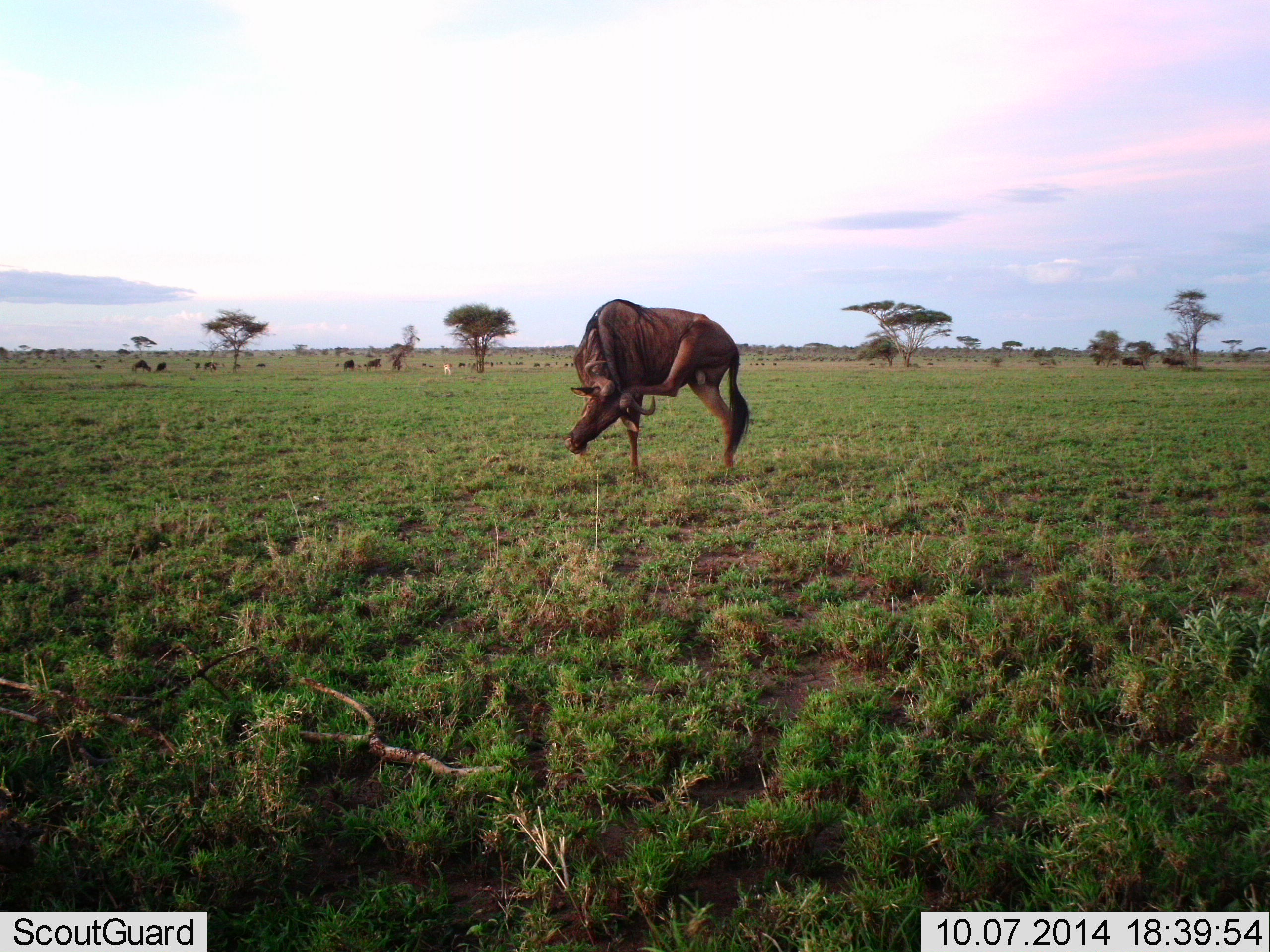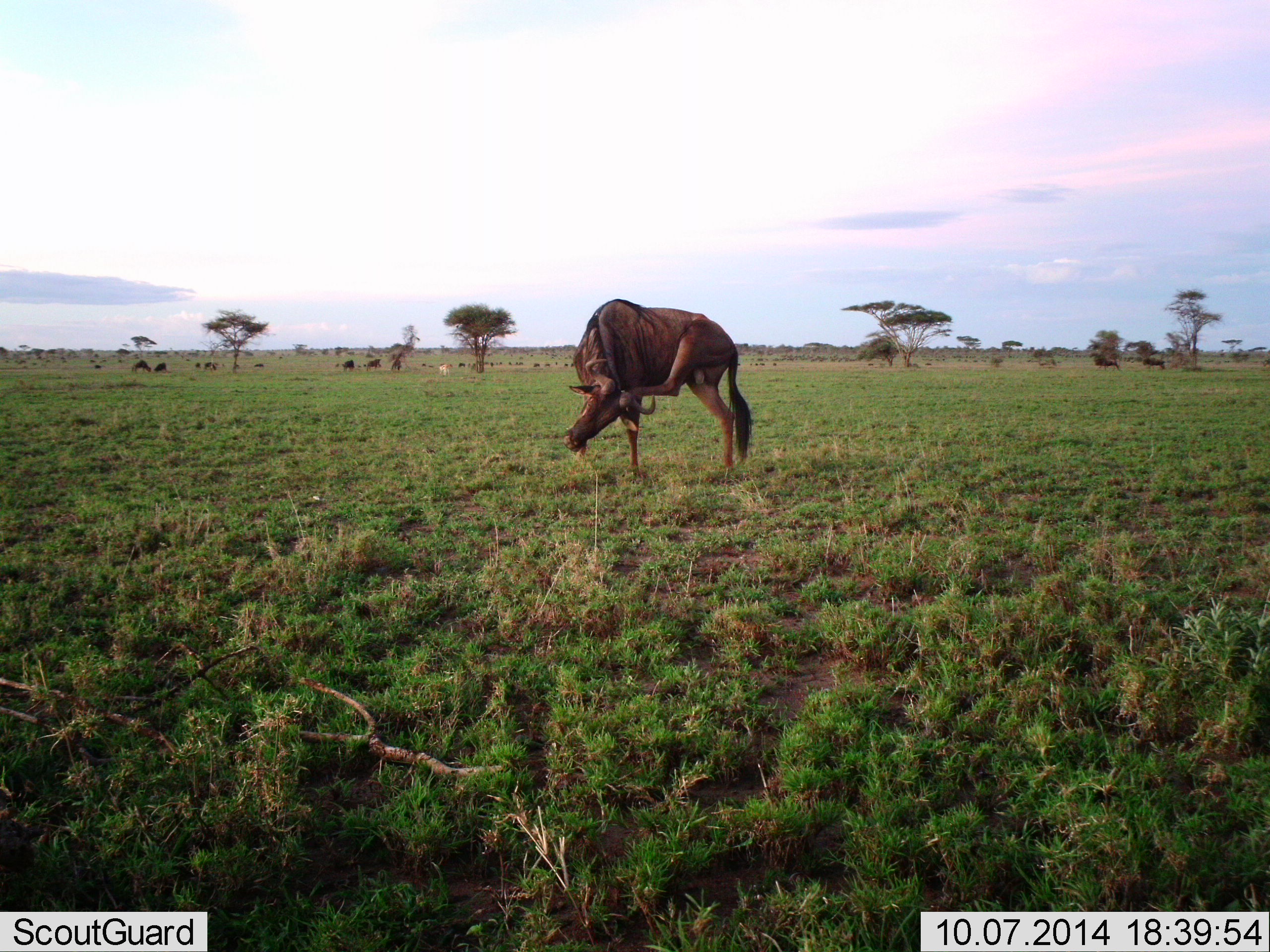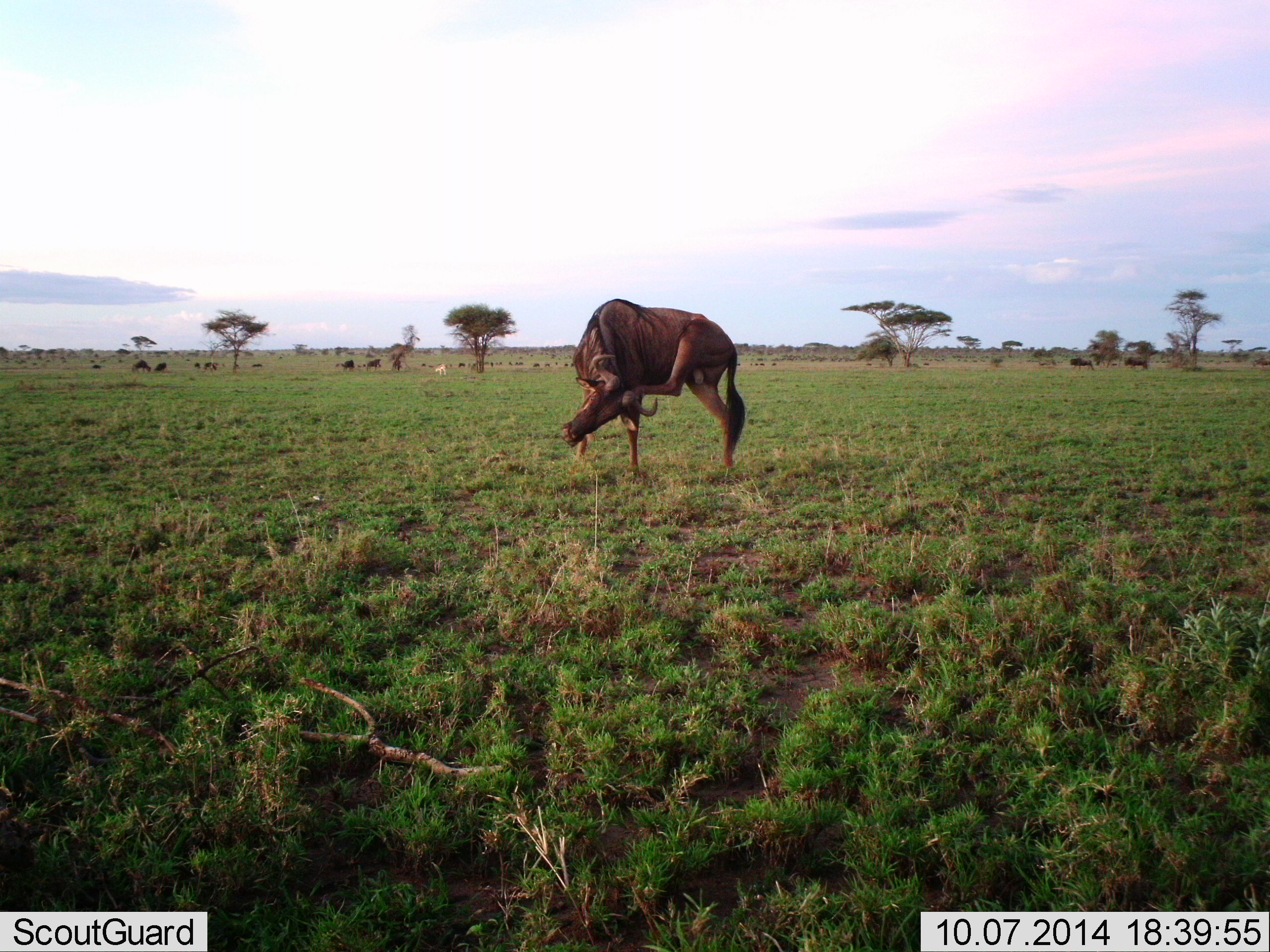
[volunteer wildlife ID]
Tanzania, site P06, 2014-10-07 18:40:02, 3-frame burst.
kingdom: Animalia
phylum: Chordata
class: Mammalia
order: Artiodactyla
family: Bovidae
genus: Connochaetes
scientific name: Connochaetes taurinus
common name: blue wildebeest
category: wildebeest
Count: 6.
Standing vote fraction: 77%.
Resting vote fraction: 8%.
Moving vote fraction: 46%.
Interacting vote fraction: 8%.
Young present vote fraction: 0%.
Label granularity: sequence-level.